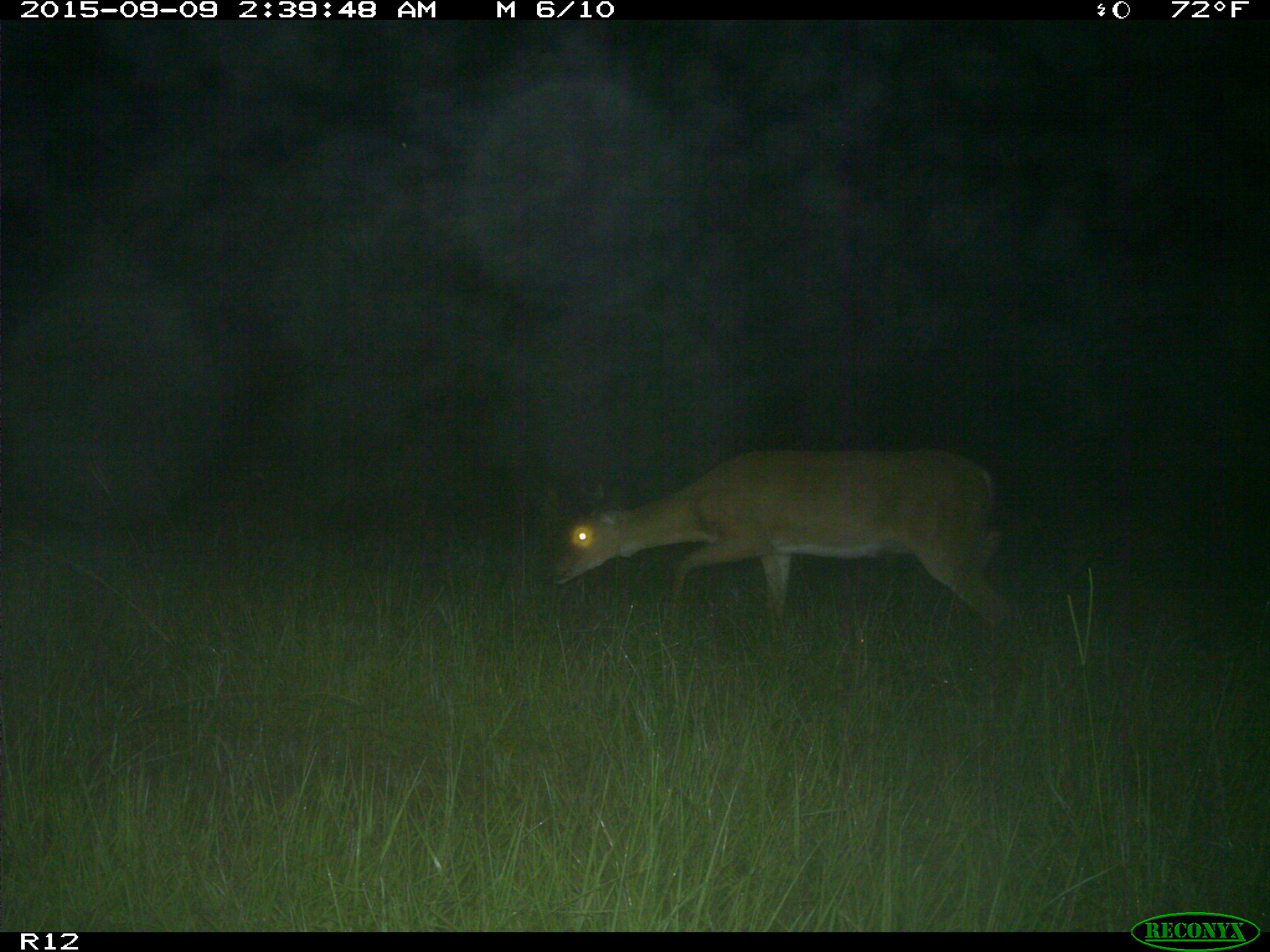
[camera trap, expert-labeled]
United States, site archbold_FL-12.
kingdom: Animalia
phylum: Chordata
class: Mammalia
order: Artiodactyla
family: Cervidae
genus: Odocoileus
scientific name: Odocoileus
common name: deer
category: unidentified deer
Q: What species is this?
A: Unidentified deer (deer) (Odocoileus).